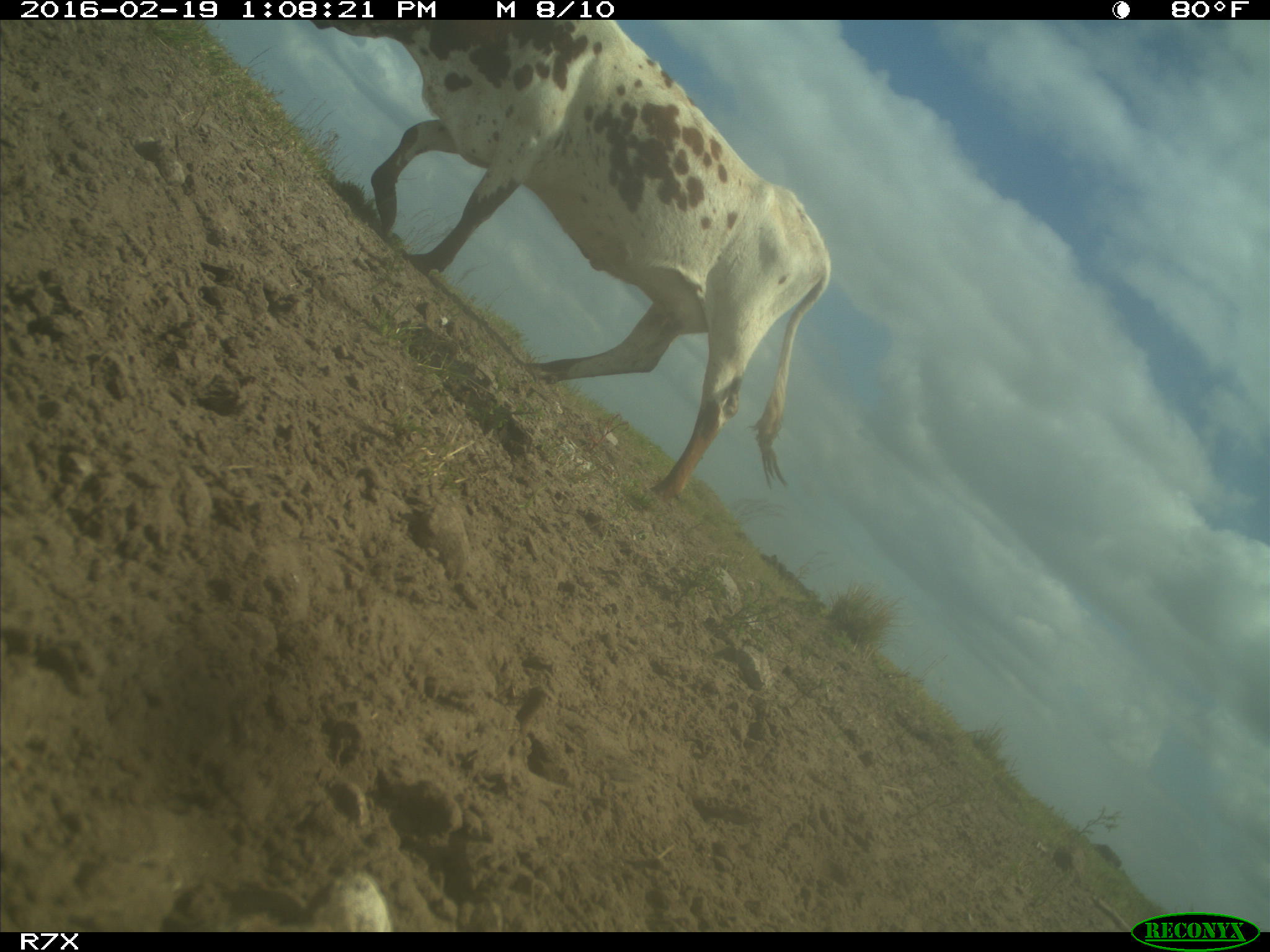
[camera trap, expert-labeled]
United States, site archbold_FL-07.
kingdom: Animalia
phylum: Chordata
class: Mammalia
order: Artiodactyla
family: Bovidae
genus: Bos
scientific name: Bos taurus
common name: domestic cow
Bos taurus (domestic cow).